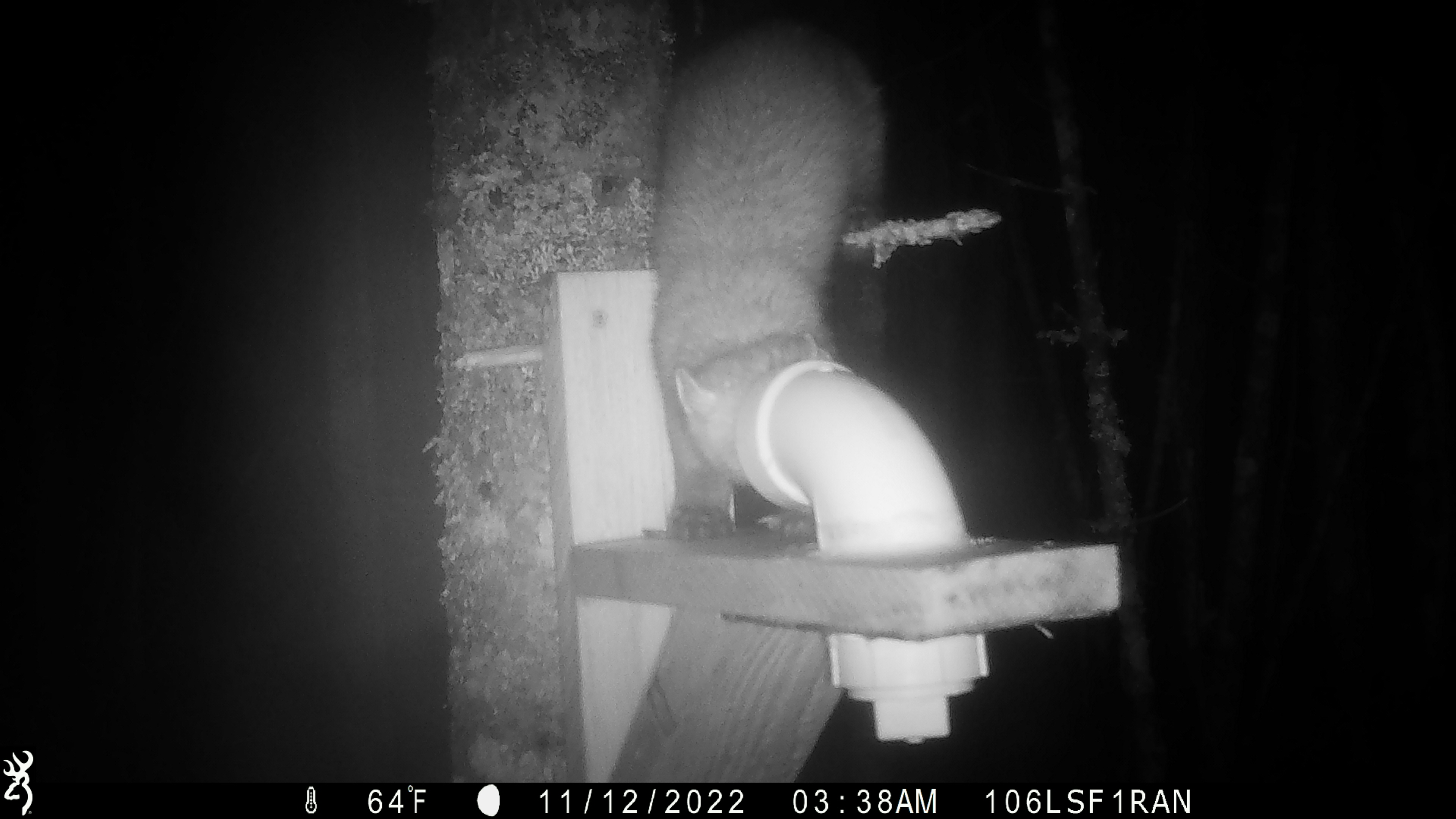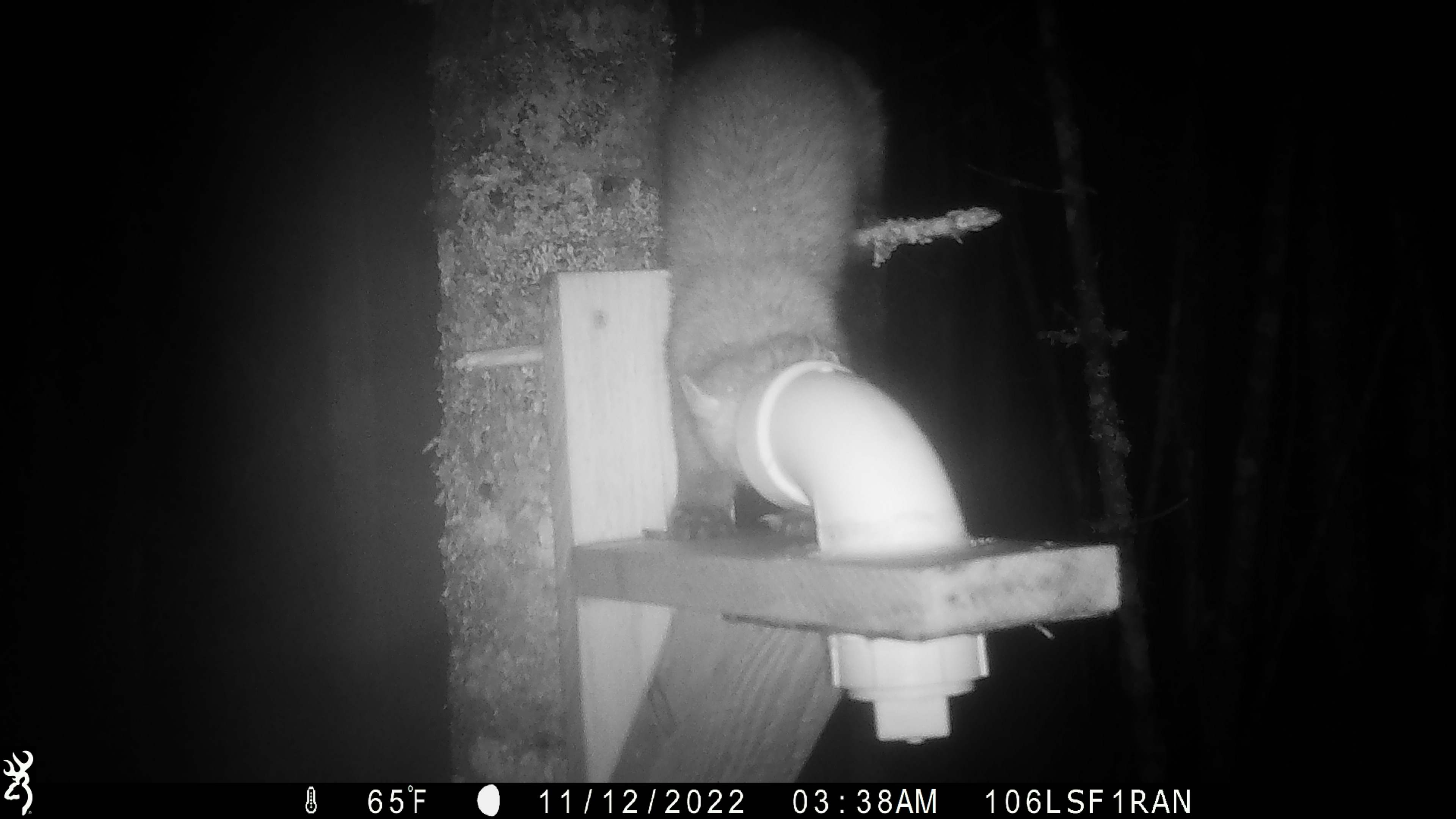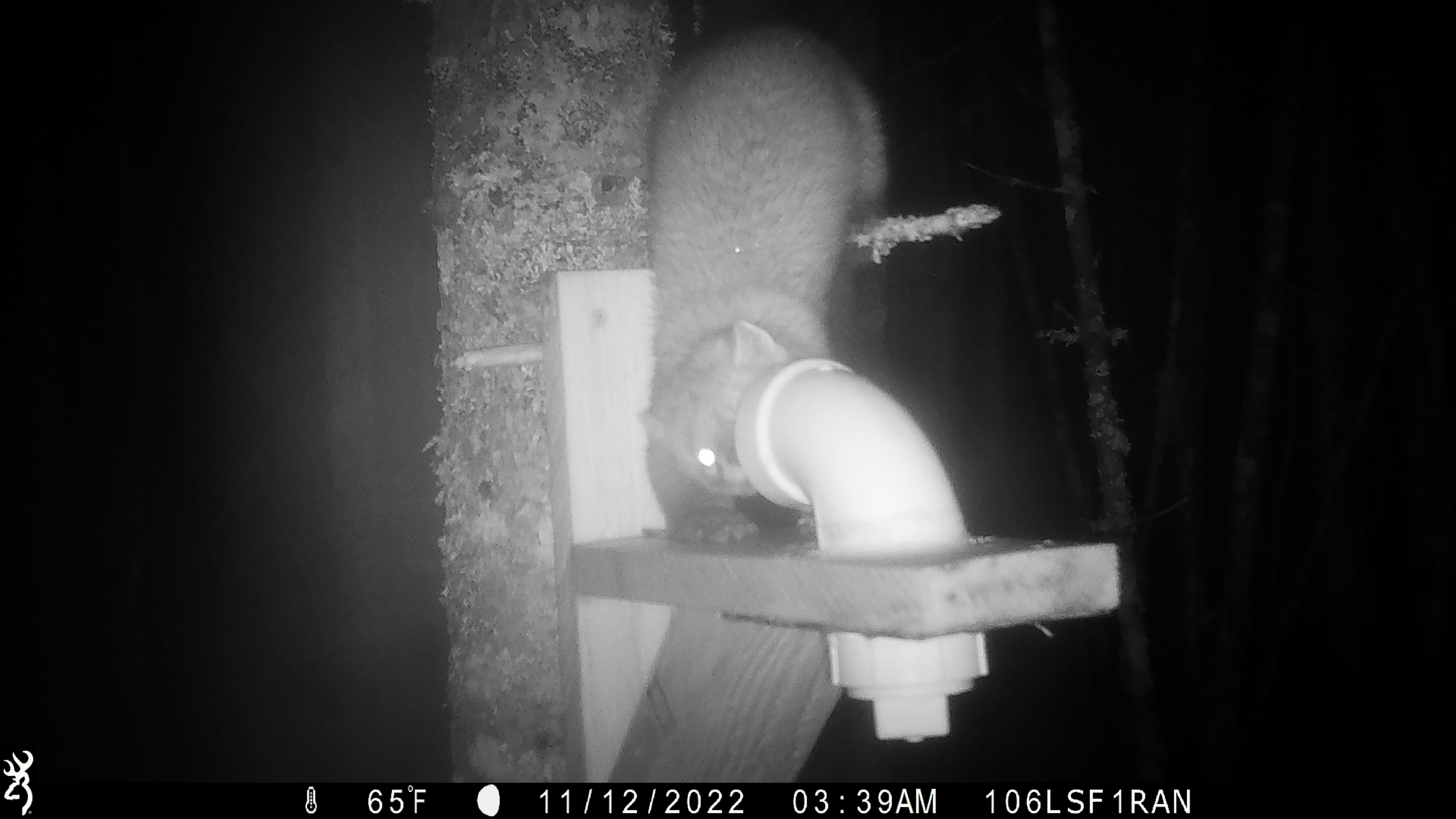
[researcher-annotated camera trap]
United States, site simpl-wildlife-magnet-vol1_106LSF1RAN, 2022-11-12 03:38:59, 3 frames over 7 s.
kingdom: Animalia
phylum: Chordata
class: Mammalia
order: Carnivora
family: Mustelidae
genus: Martes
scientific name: Martes americana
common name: american marten